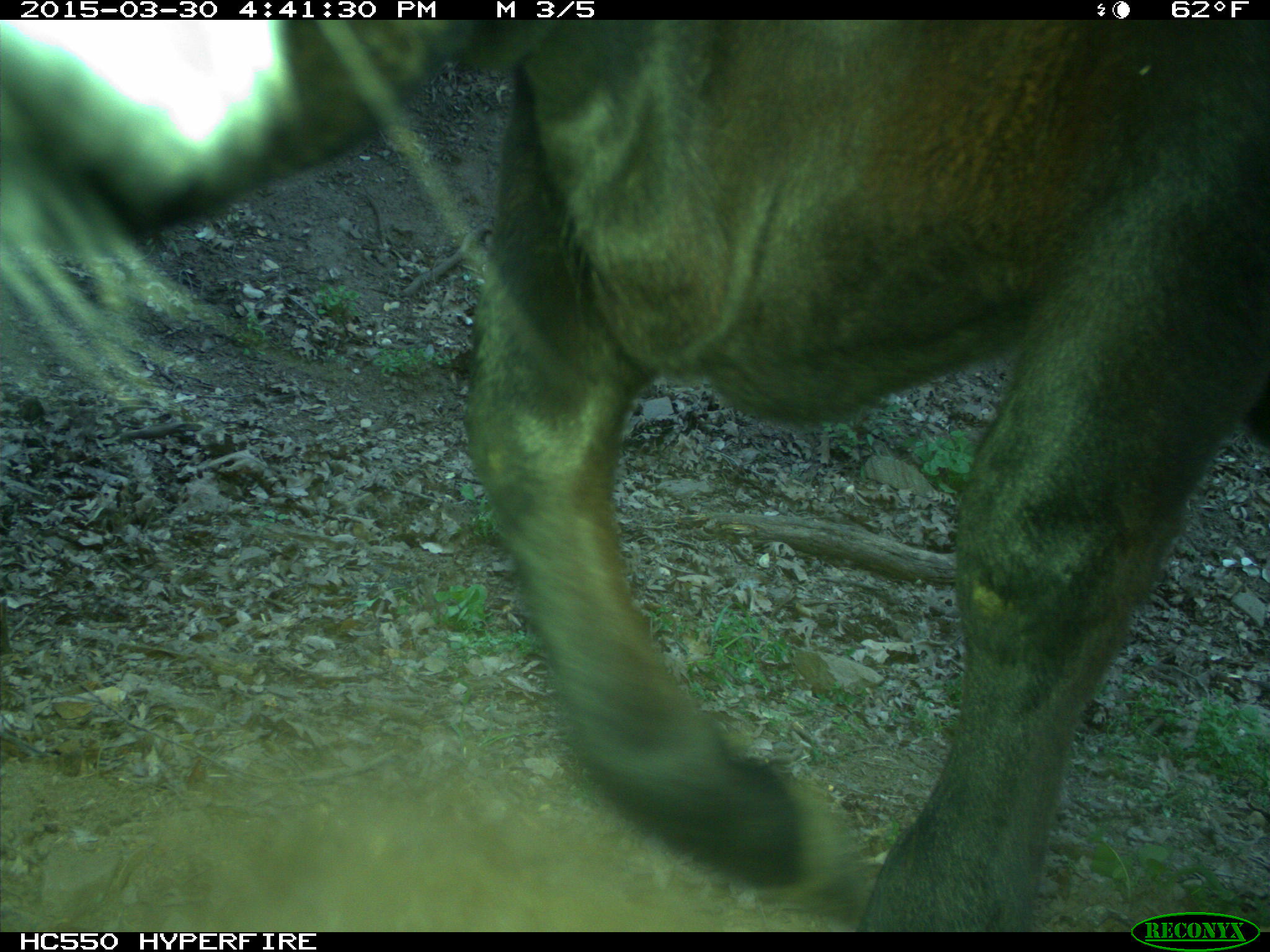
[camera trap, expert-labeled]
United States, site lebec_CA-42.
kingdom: Animalia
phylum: Chordata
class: Mammalia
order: Artiodactyla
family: Bovidae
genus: Bos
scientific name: Bos taurus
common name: domestic cow